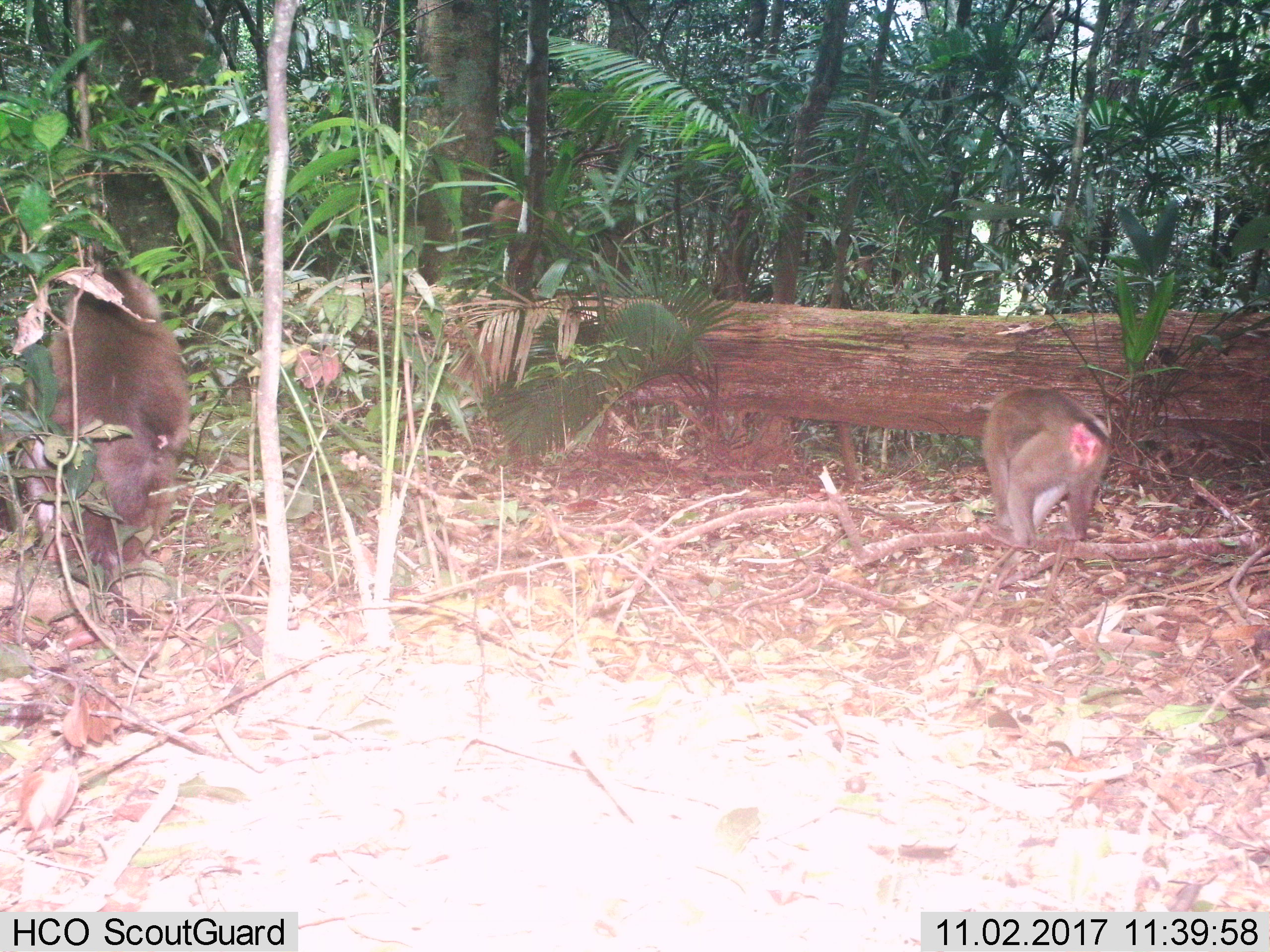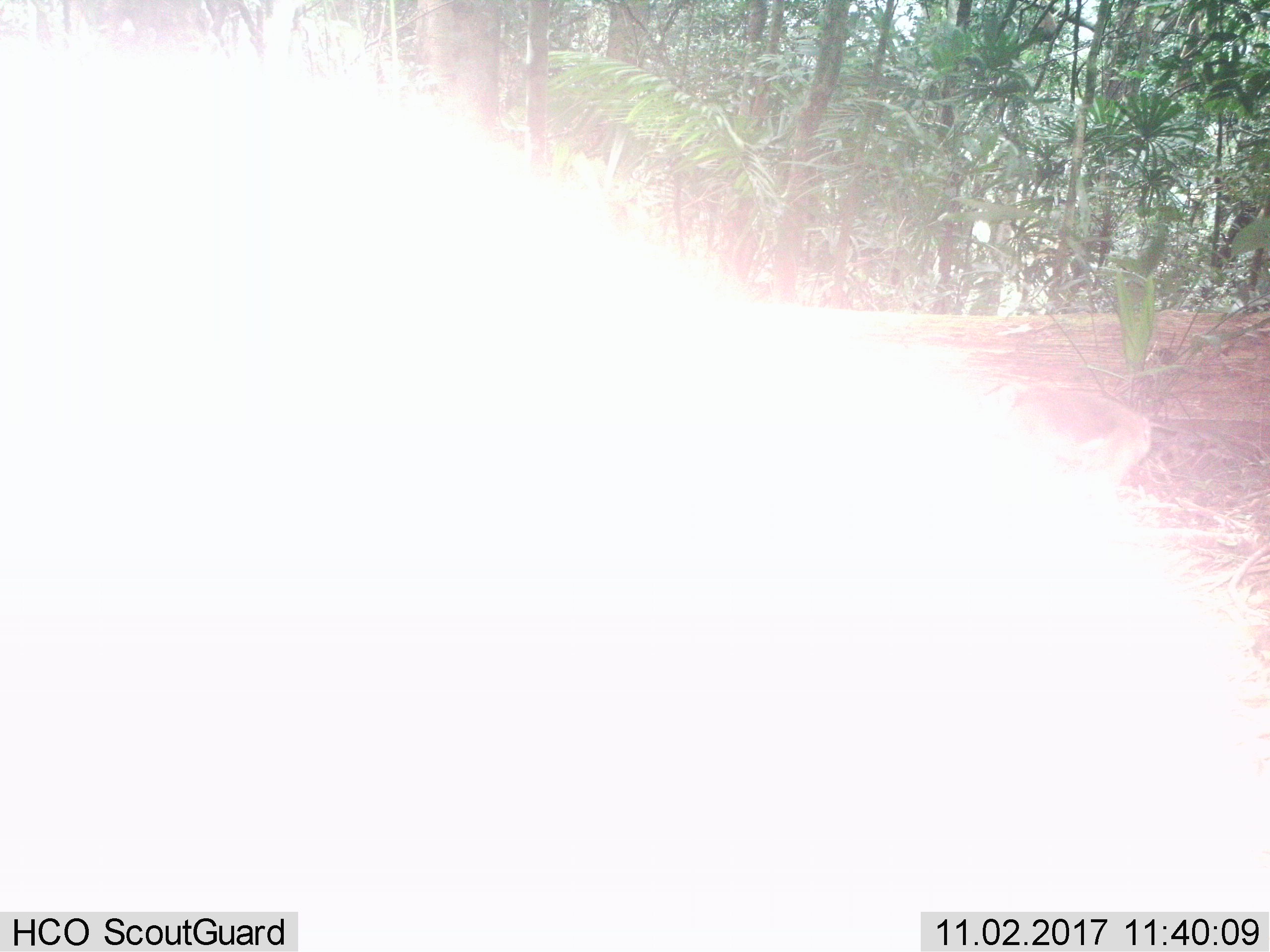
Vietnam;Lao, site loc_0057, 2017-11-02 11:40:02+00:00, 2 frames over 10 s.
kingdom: Animalia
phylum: Chordata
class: Mammalia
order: Primates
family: Cercopithecidae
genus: Macaca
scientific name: Macaca nemestrina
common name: pig-tailed macaque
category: pig tailed macaque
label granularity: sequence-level